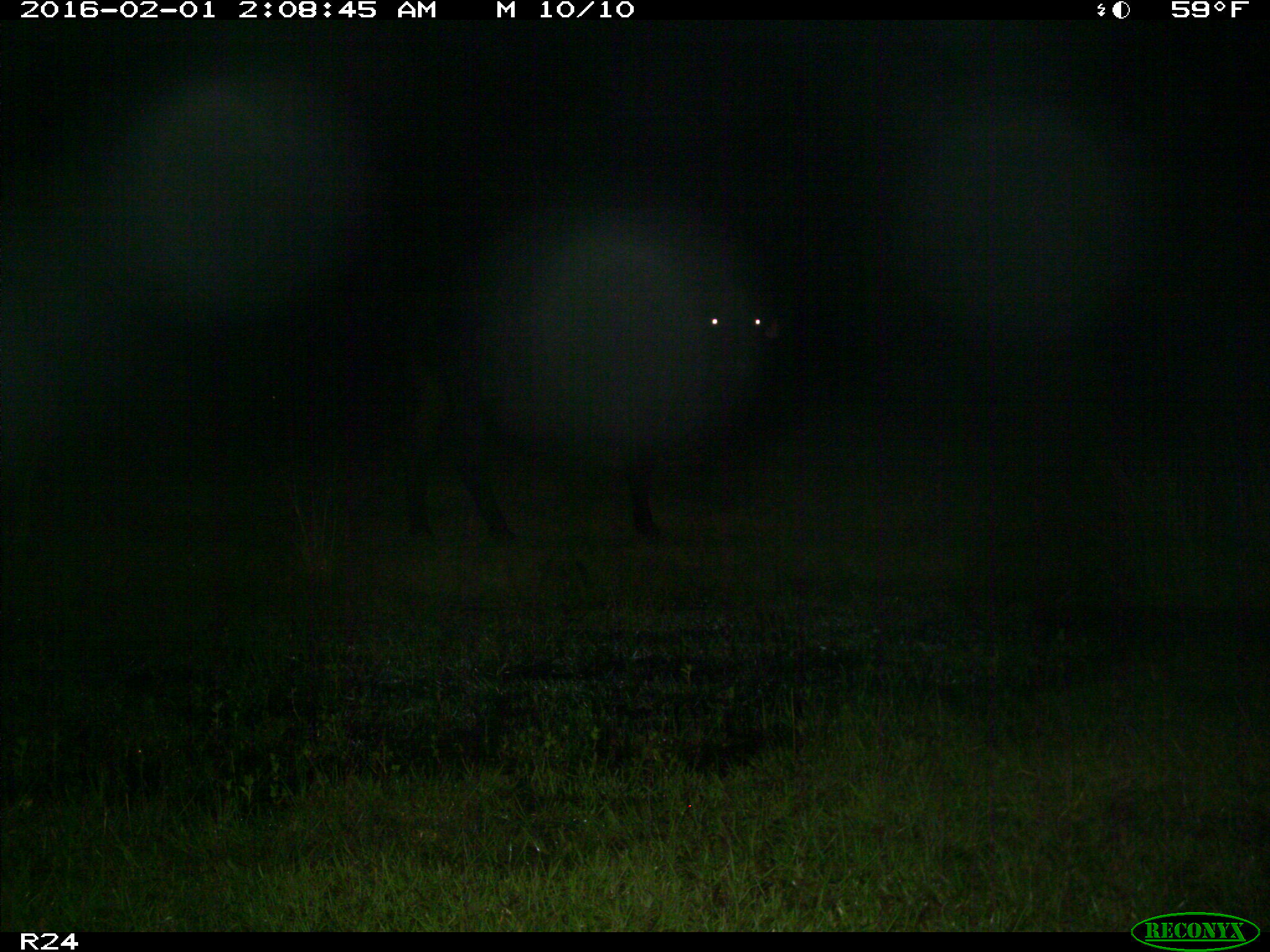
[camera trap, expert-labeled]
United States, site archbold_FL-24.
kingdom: Animalia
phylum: Chordata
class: Mammalia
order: Artiodactyla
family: Bovidae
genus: Bos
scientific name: Bos taurus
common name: domestic cow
Bos taurus (domestic cow).